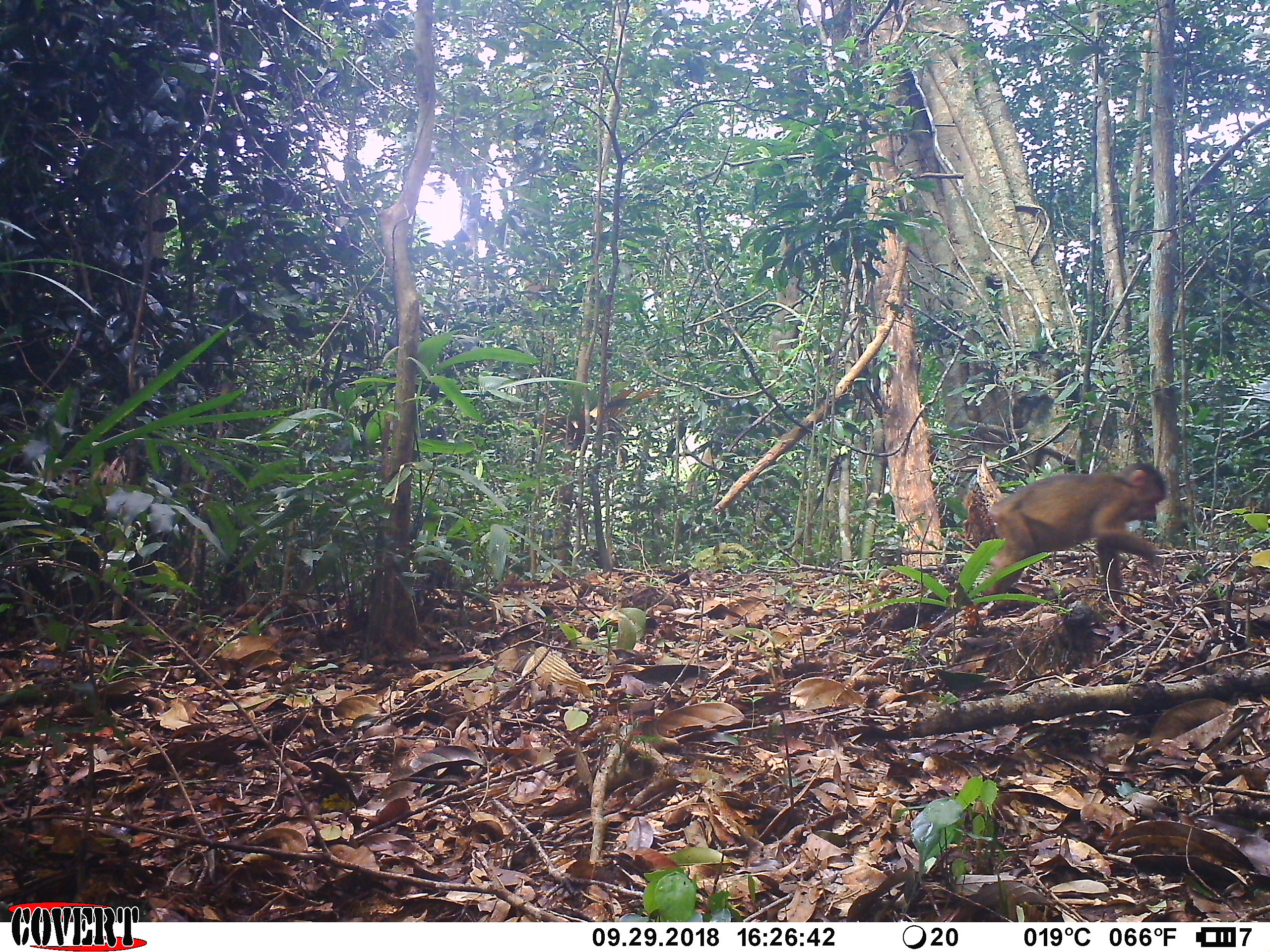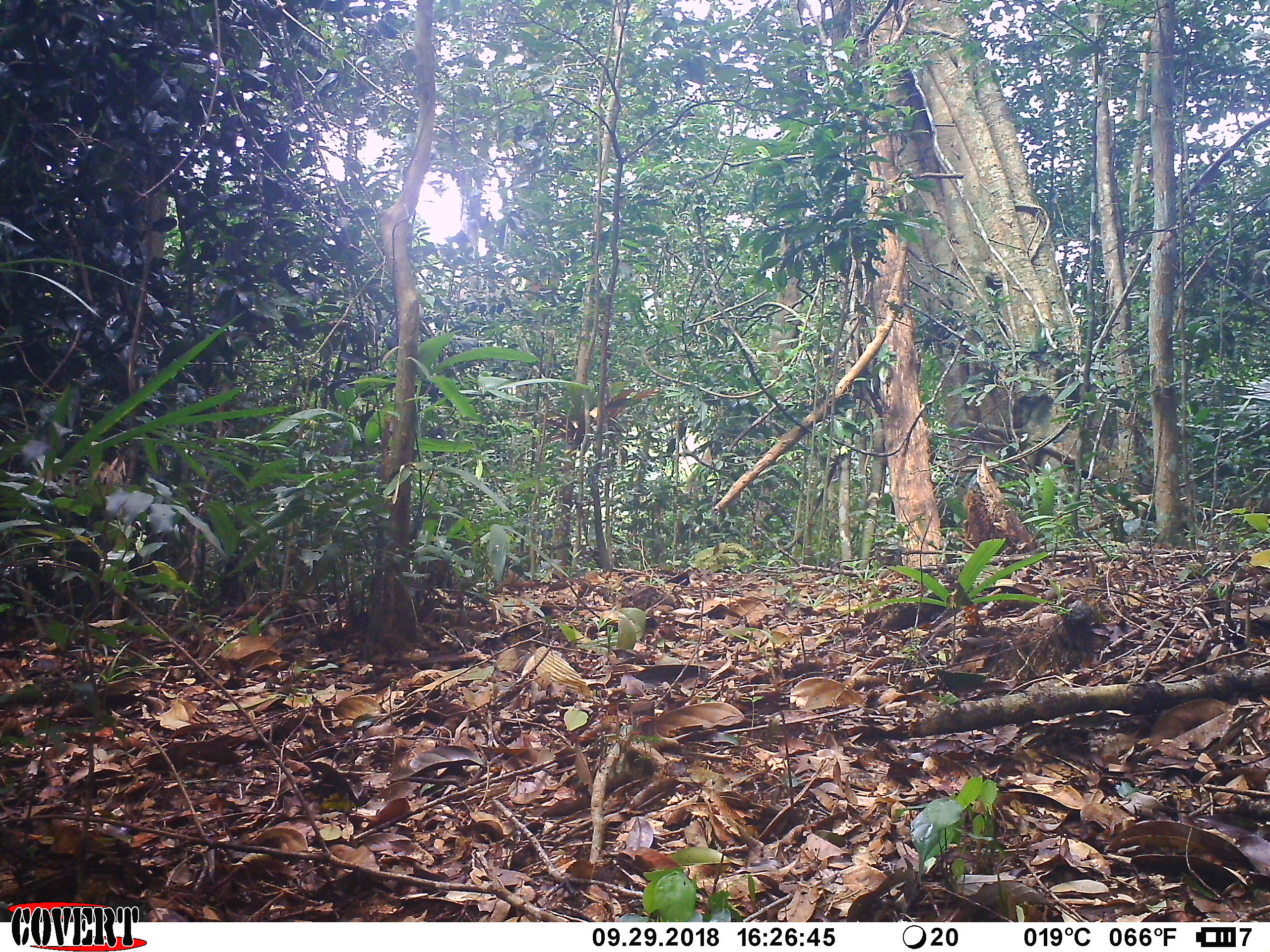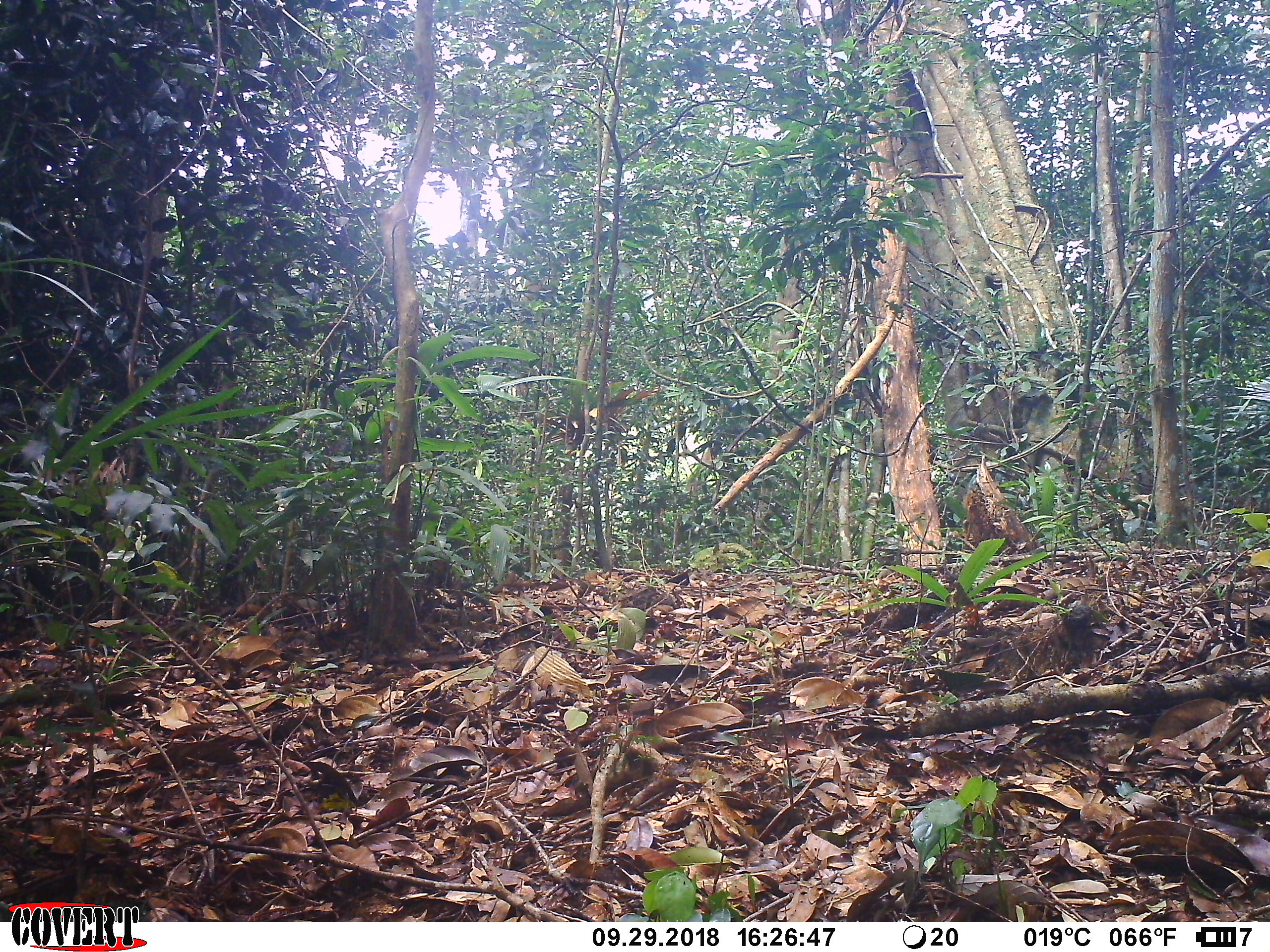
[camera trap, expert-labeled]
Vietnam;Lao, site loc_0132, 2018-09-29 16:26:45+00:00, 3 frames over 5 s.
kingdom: Animalia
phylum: Chordata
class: Mammalia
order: Primates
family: Cercopithecidae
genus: Macaca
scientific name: Macaca arctoides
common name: stump-tailed macaque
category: stump tailed macaque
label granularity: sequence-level